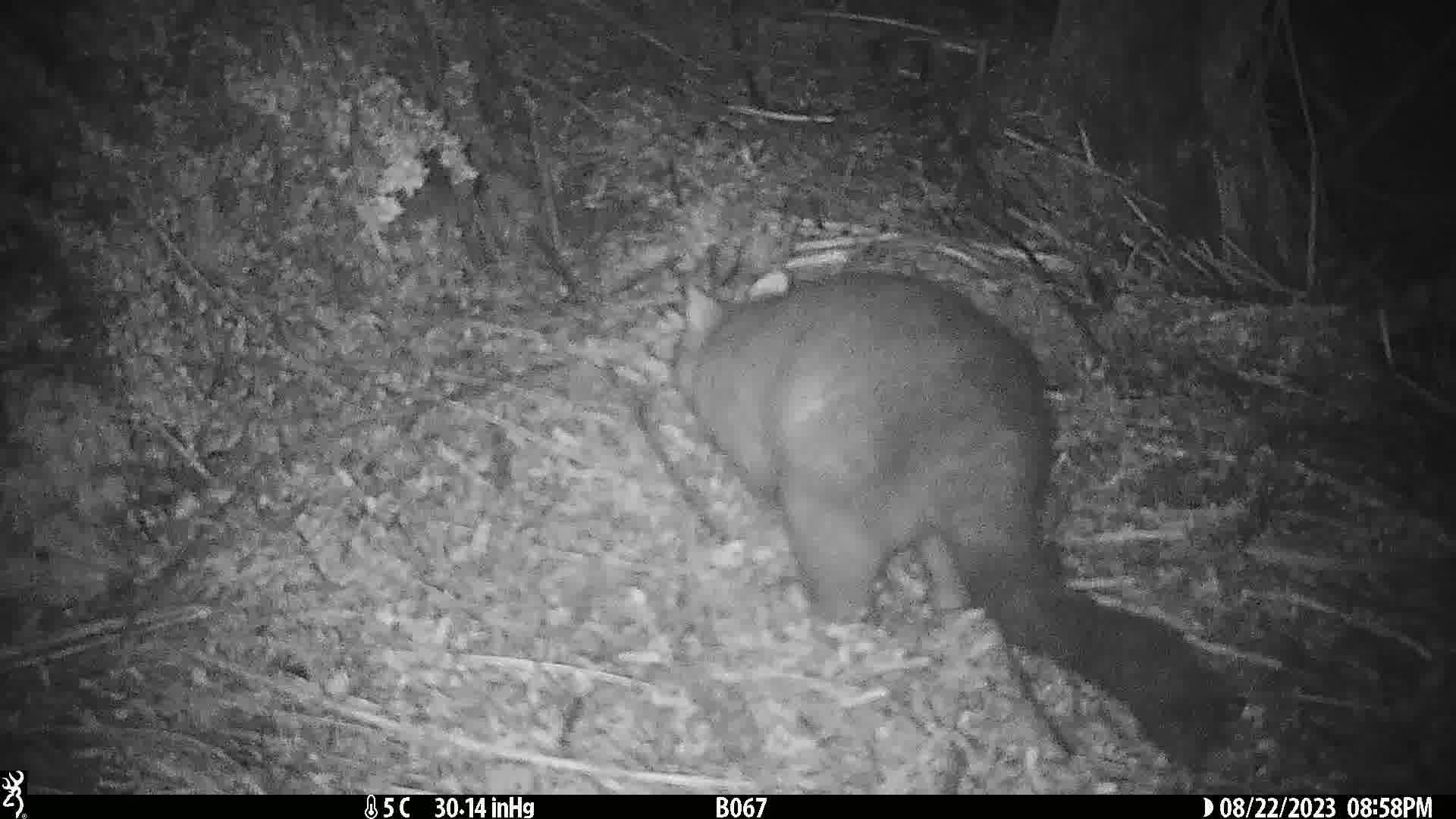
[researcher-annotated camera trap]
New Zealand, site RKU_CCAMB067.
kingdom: Animalia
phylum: Chordata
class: Mammalia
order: Diprotodontia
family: Phalangeridae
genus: Trichosurus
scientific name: Trichosurus vulpecula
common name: common brushtail possum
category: possum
Possum (common brushtail possum) (Trichosurus vulpecula).